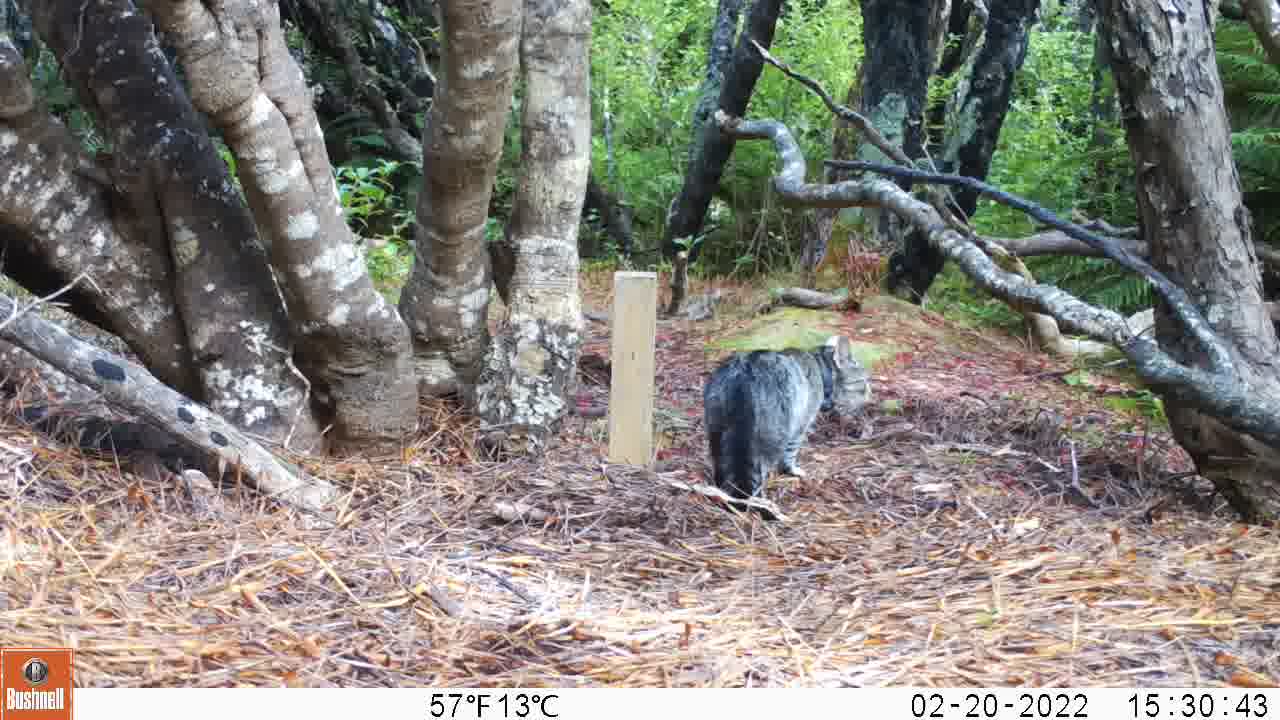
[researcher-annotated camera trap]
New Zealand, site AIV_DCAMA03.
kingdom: Animalia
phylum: Chordata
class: Mammalia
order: Carnivora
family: Felidae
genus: Felis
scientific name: Felis catus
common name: domestic cat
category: cat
Cat (domestic cat) (Felis catus).